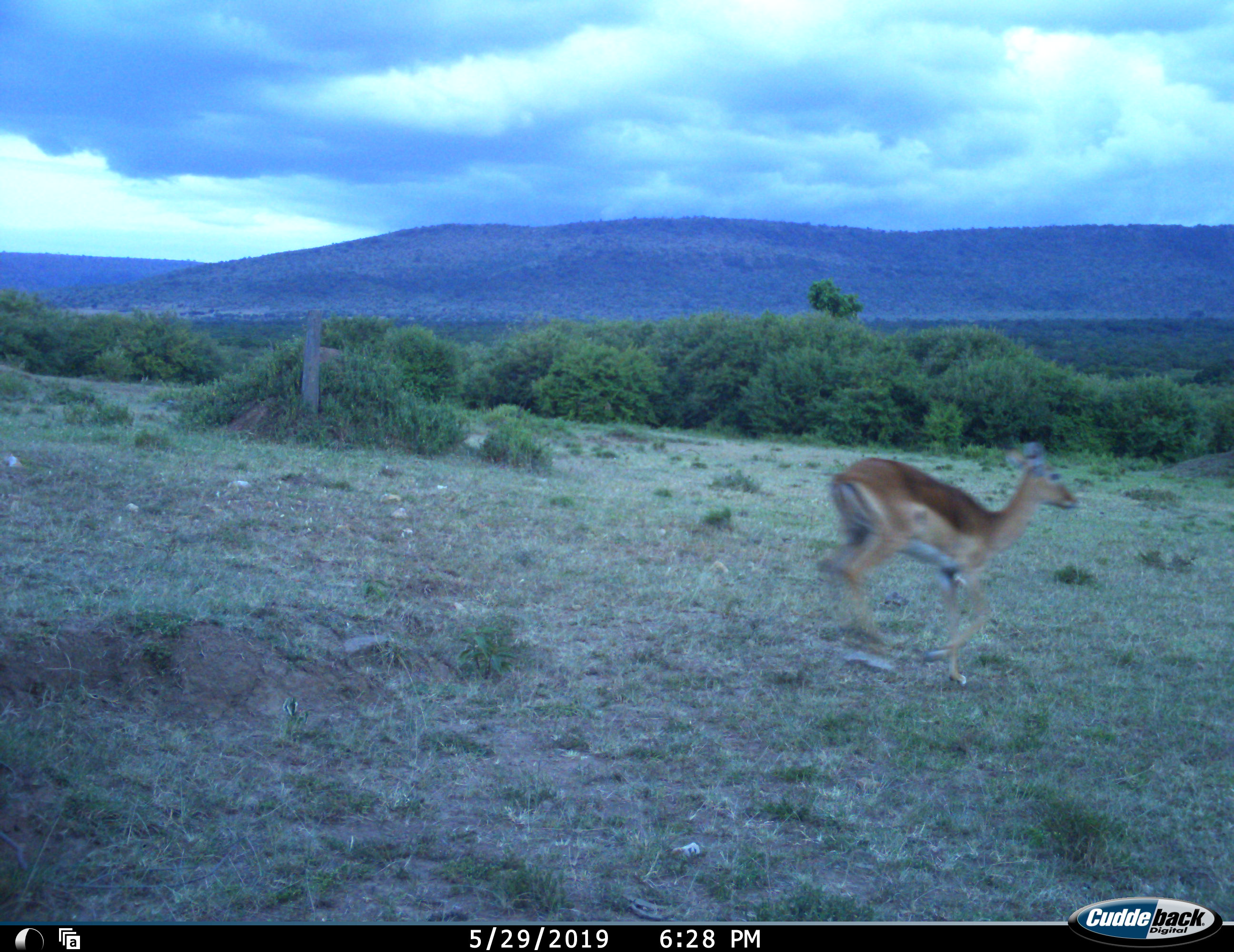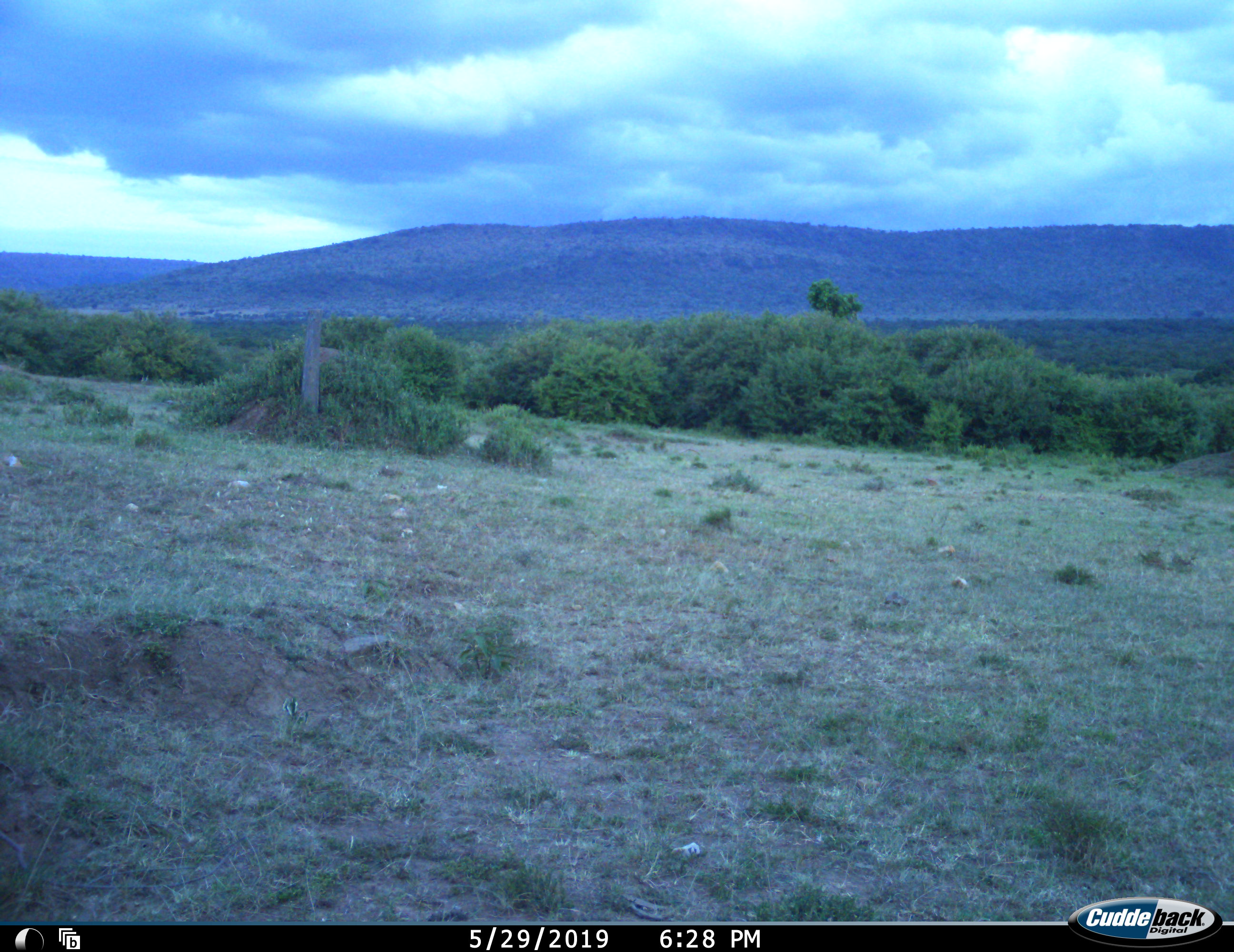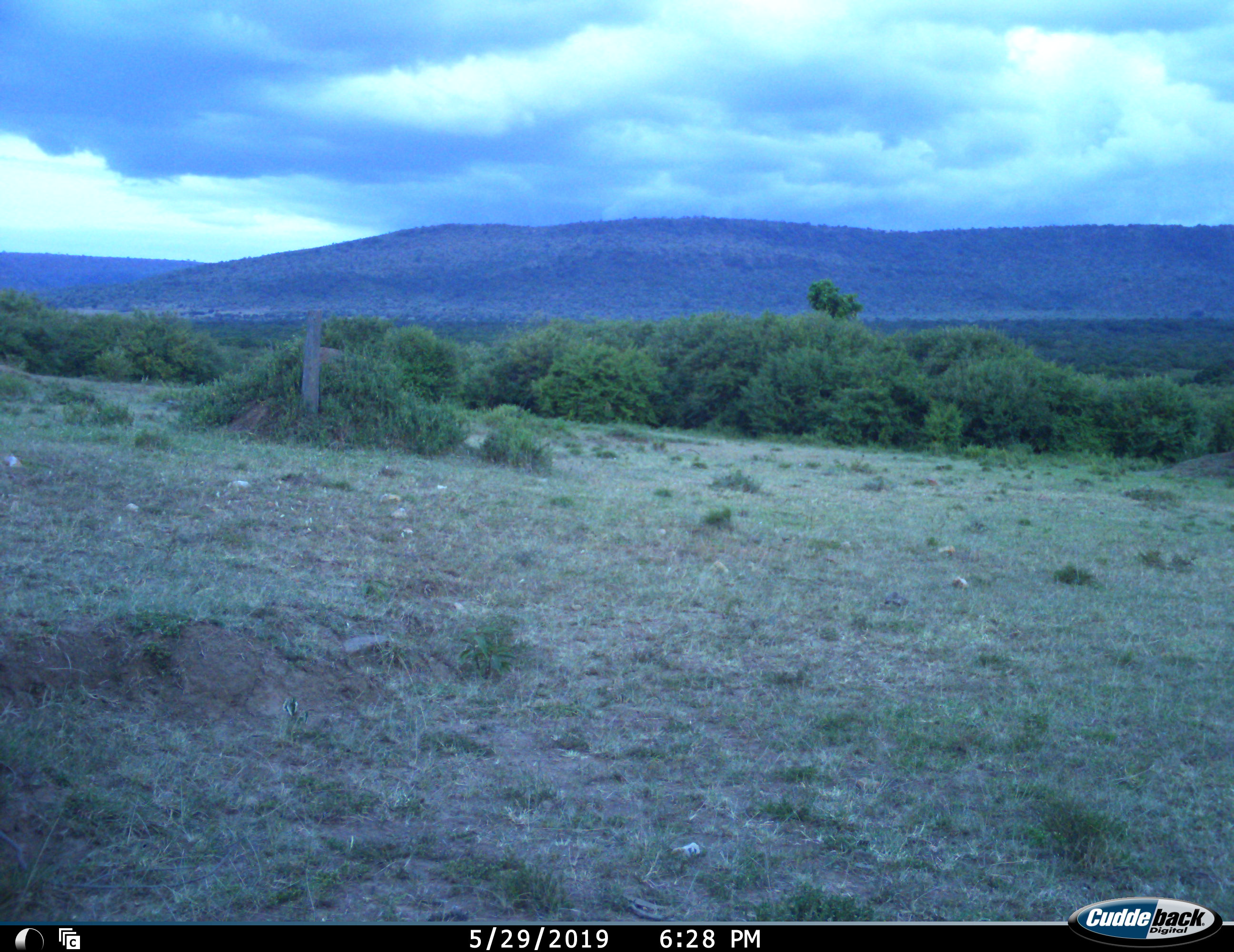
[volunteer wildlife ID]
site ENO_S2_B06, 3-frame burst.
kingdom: Animalia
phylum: Chordata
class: Mammalia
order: Artiodactyla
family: Bovidae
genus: Aepyceros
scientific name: Aepyceros melampus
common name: impala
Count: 1.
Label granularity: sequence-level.